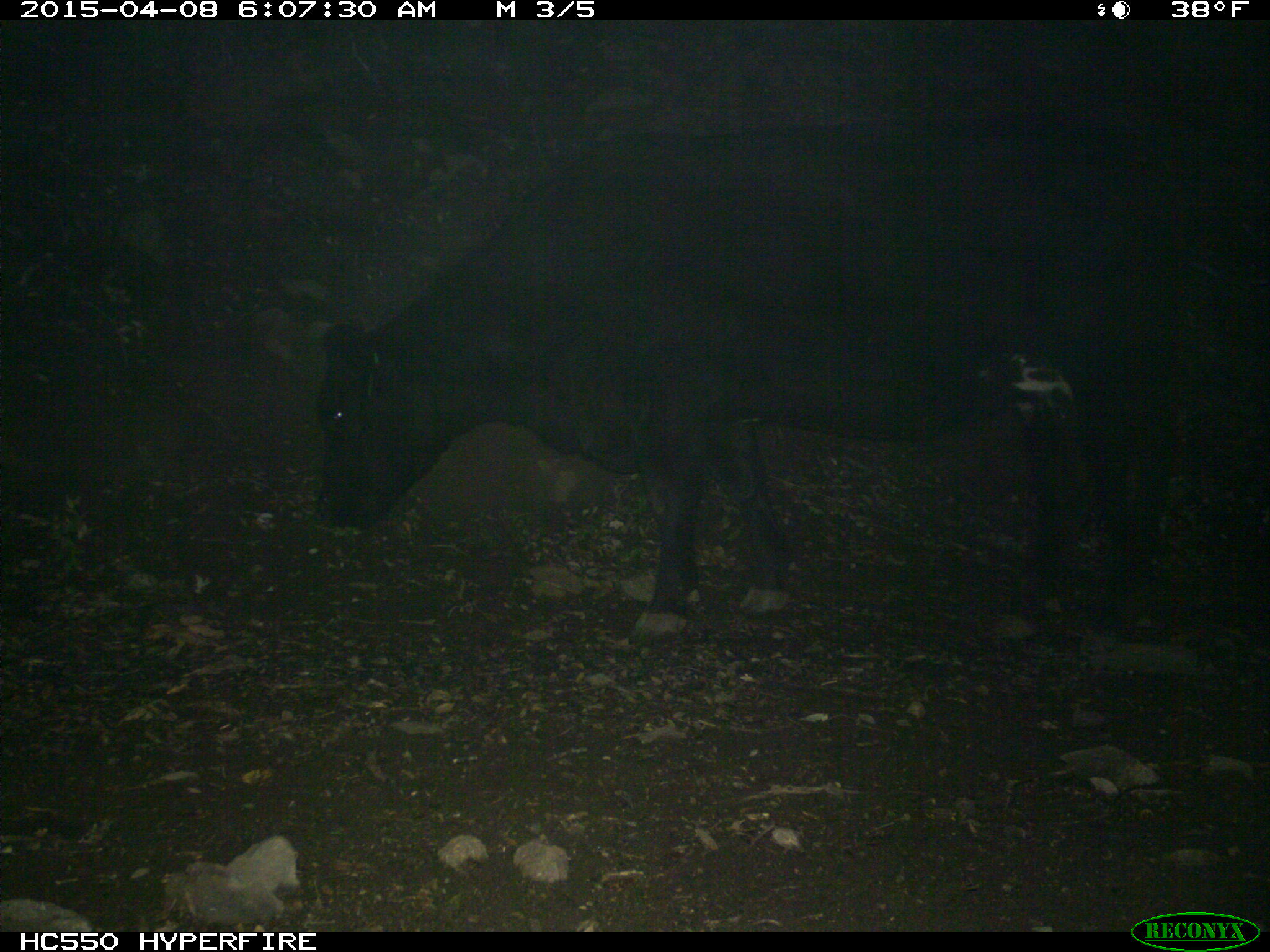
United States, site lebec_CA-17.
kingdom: Animalia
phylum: Chordata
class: Mammalia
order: Artiodactyla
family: Bovidae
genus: Bos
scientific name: Bos taurus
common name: domestic cow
Bos taurus (domestic cow).